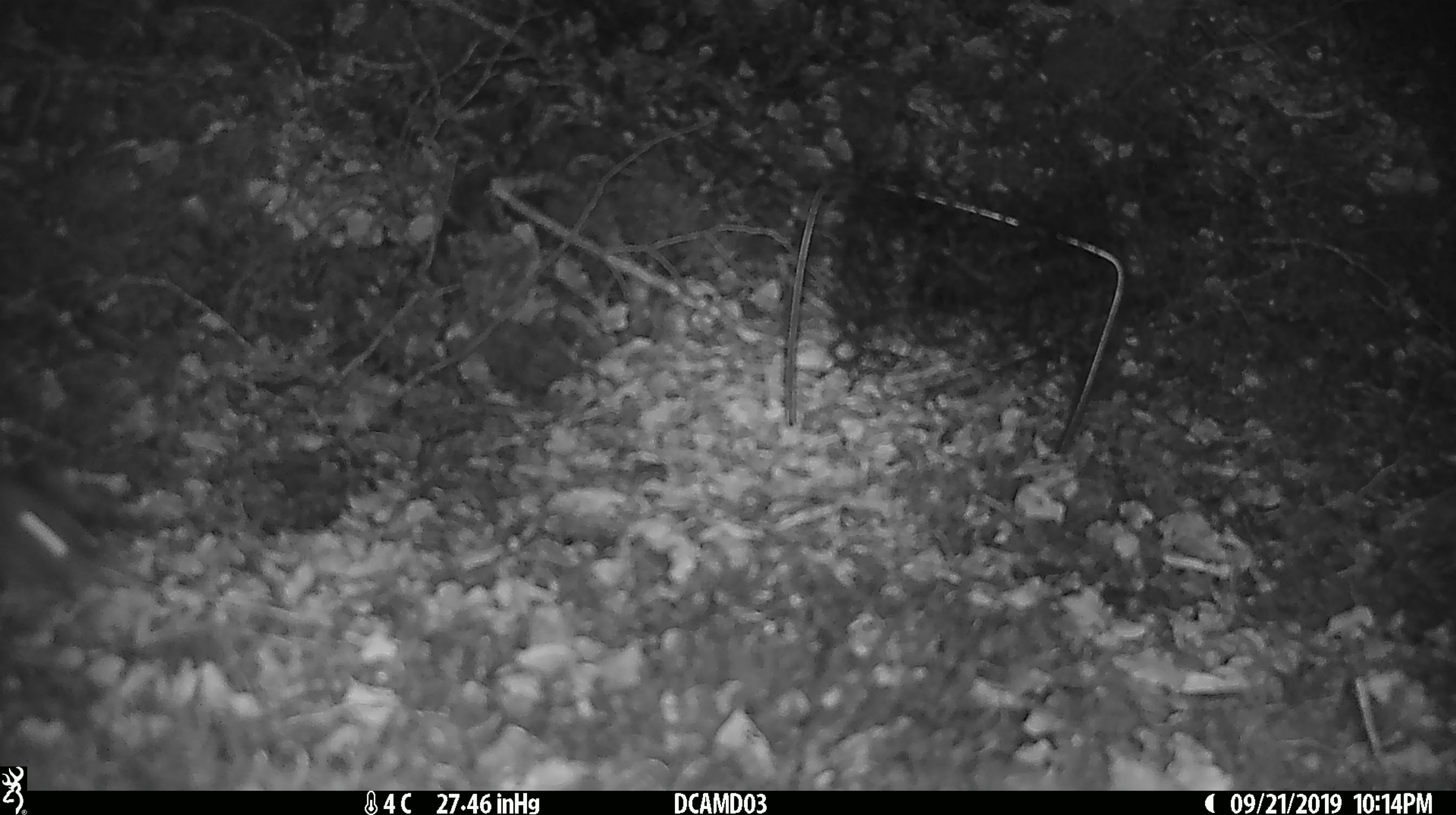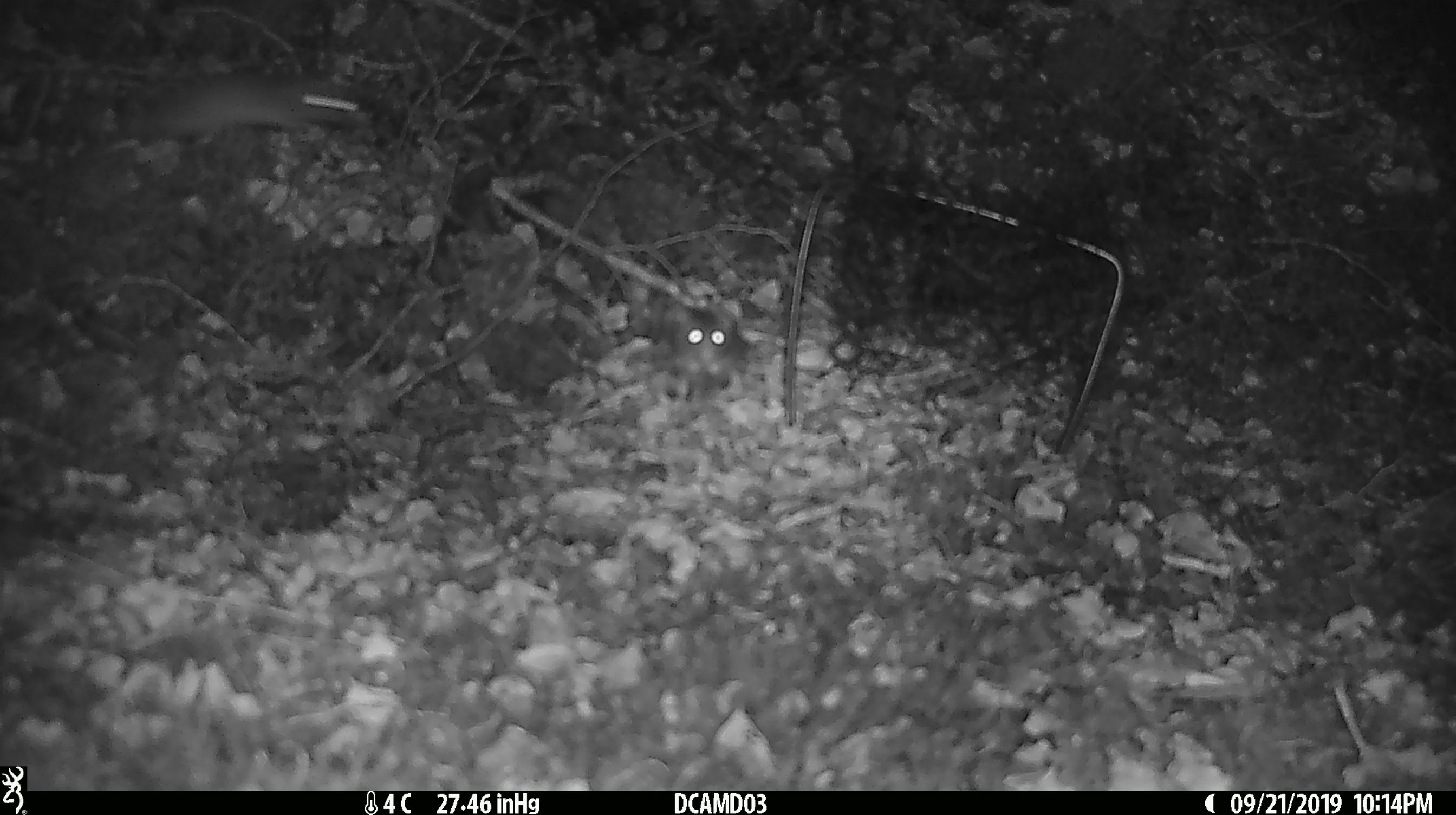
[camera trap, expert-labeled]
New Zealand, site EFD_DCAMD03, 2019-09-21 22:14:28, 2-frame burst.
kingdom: Animalia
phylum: Chordata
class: Mammalia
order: Rodentia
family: Muridae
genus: Mus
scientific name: Mus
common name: mouse